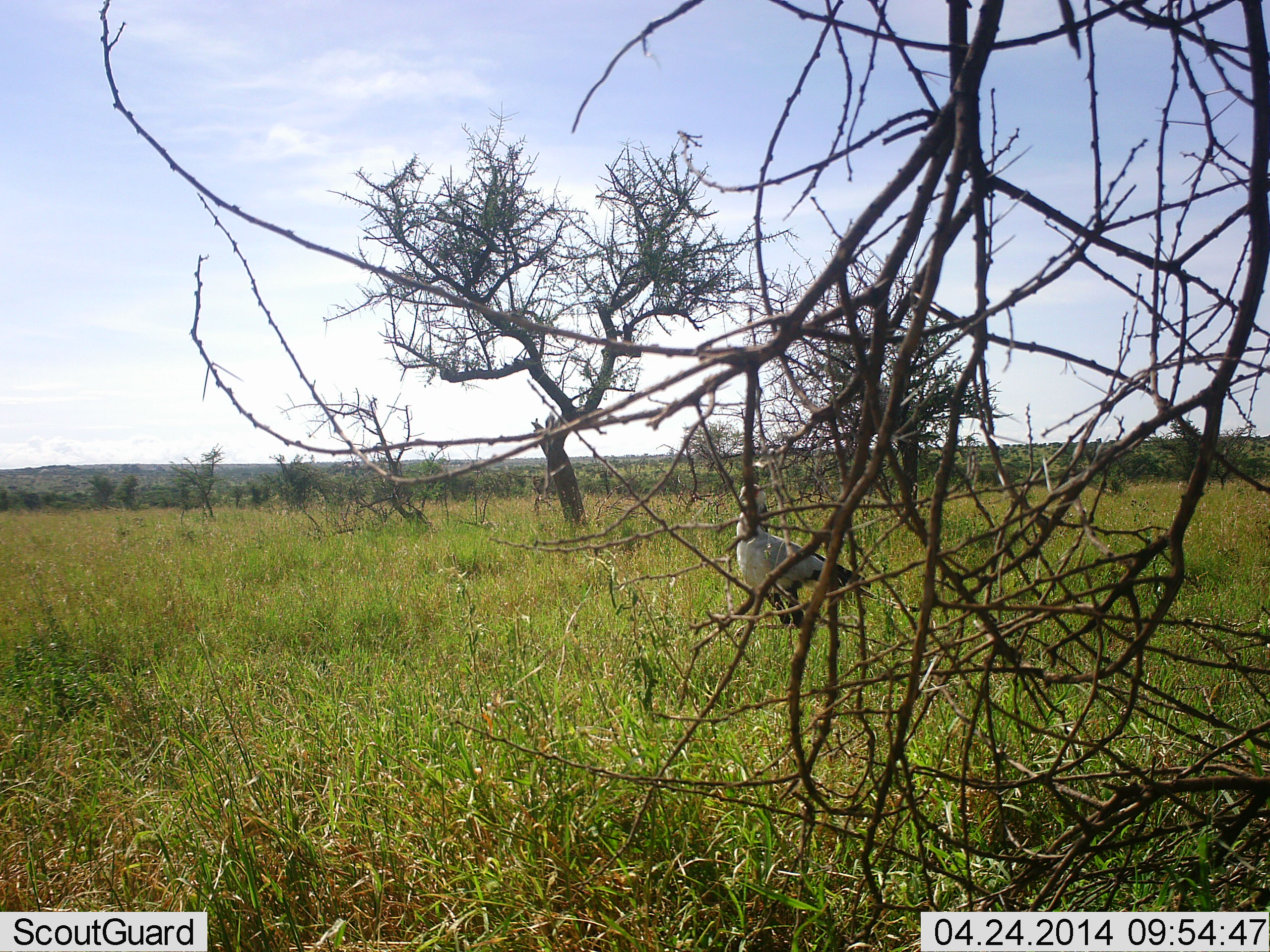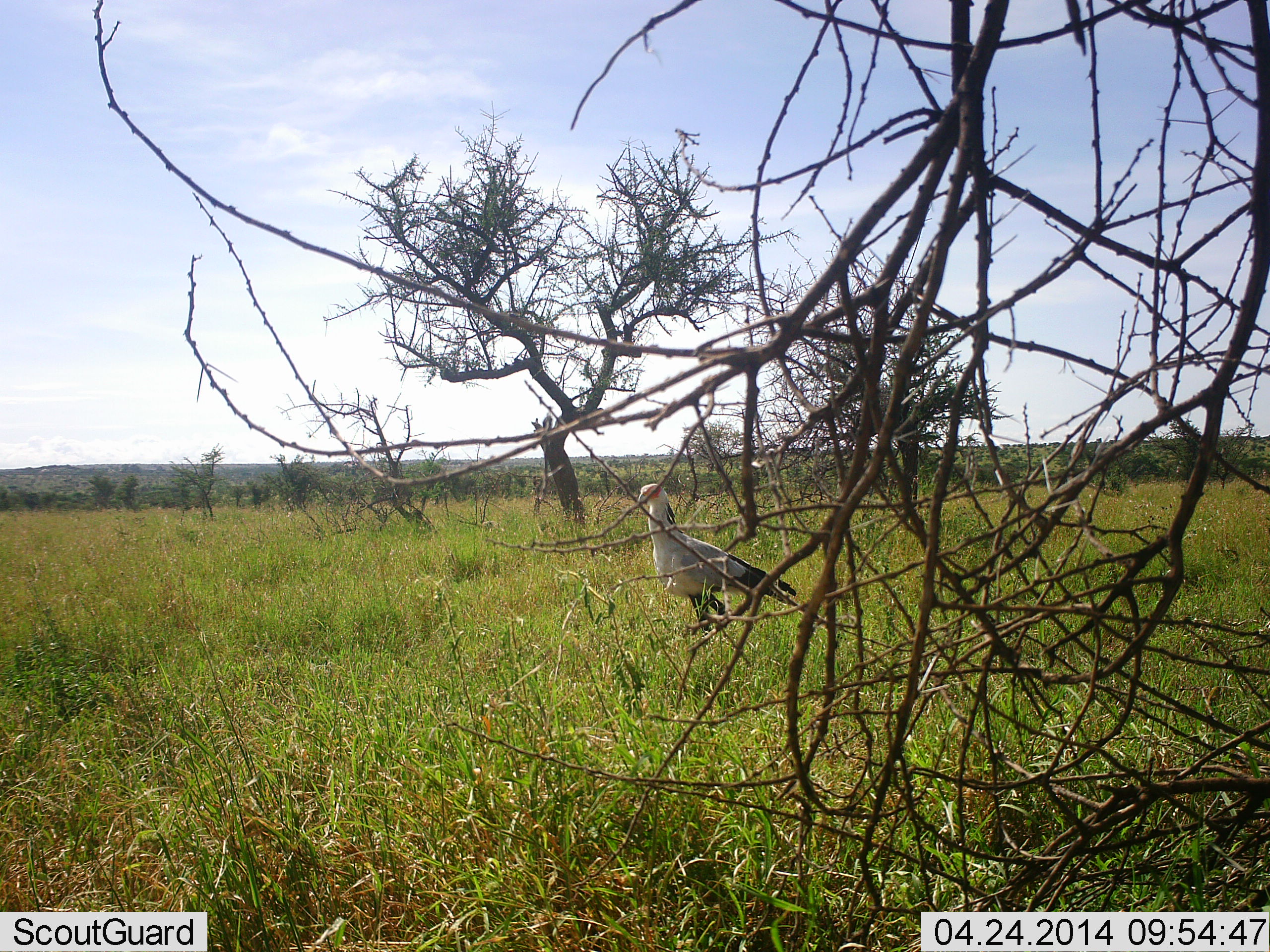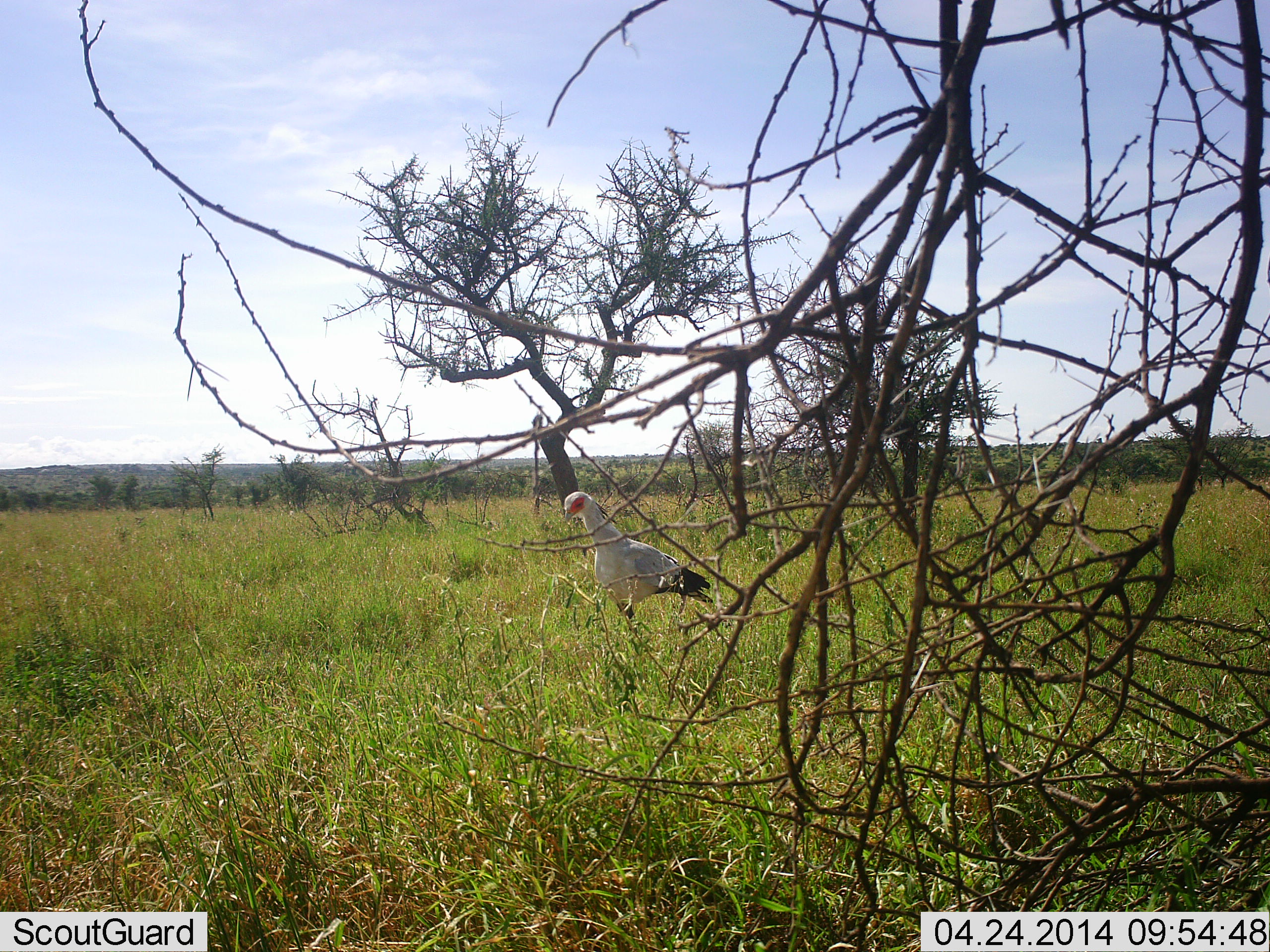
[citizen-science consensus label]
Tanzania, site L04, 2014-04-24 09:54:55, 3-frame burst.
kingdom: Animalia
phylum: Chordata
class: Aves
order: Accipitriformes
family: Sagittariidae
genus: Sagittarius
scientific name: Sagittarius serpentarius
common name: secretary bird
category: secretarybird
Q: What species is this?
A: Secretarybird (secretary bird) (Sagittarius serpentarius).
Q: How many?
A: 1.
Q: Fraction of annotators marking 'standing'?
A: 17%.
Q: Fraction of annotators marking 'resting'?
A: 0%.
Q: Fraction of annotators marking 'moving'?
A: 92%.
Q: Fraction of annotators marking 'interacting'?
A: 0%.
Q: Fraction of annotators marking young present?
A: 0%.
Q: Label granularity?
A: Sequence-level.